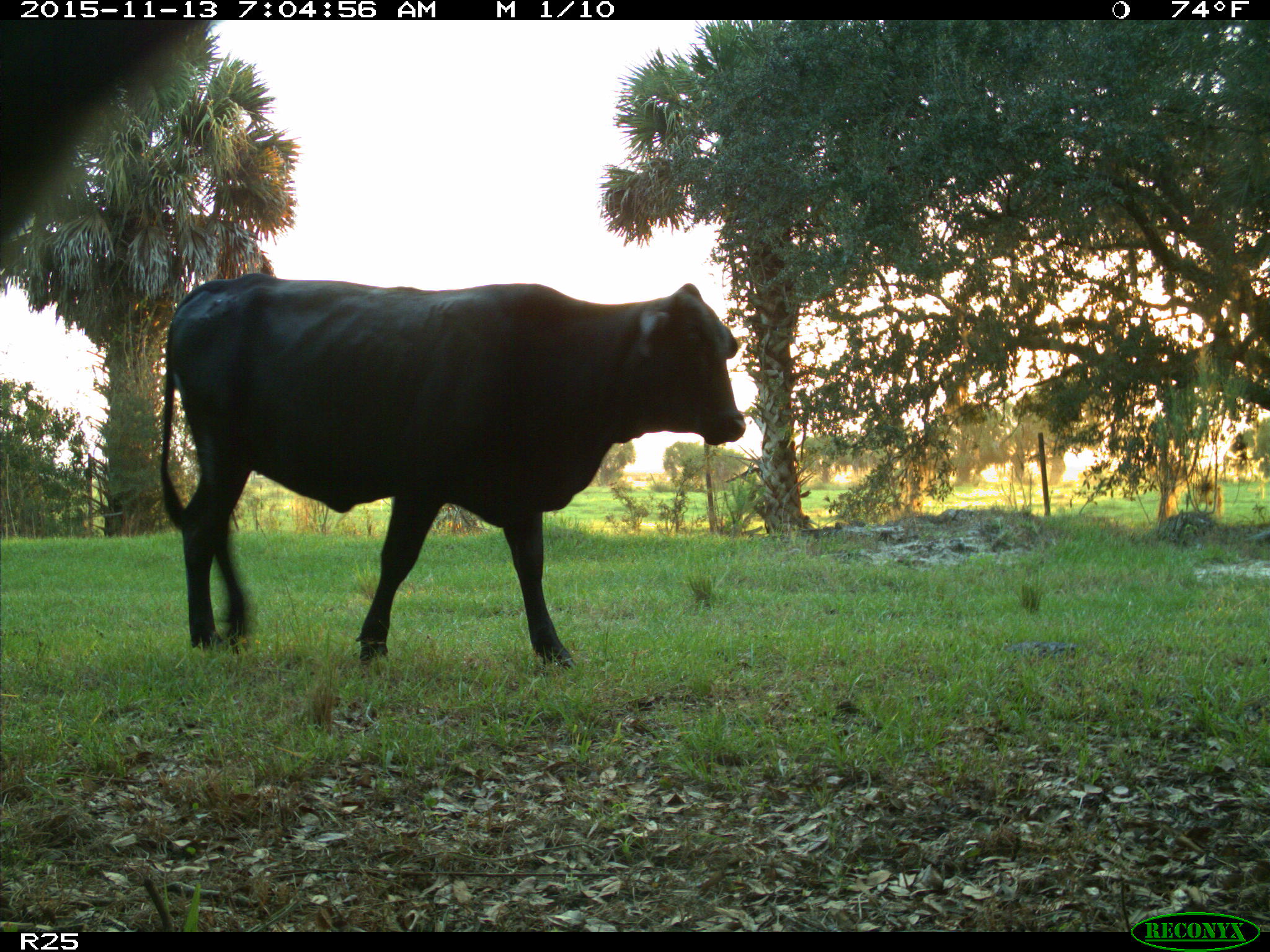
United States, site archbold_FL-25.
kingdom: Animalia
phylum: Chordata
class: Mammalia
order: Artiodactyla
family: Bovidae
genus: Bos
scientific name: Bos taurus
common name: domestic cow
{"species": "Bos taurus (domestic cow)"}